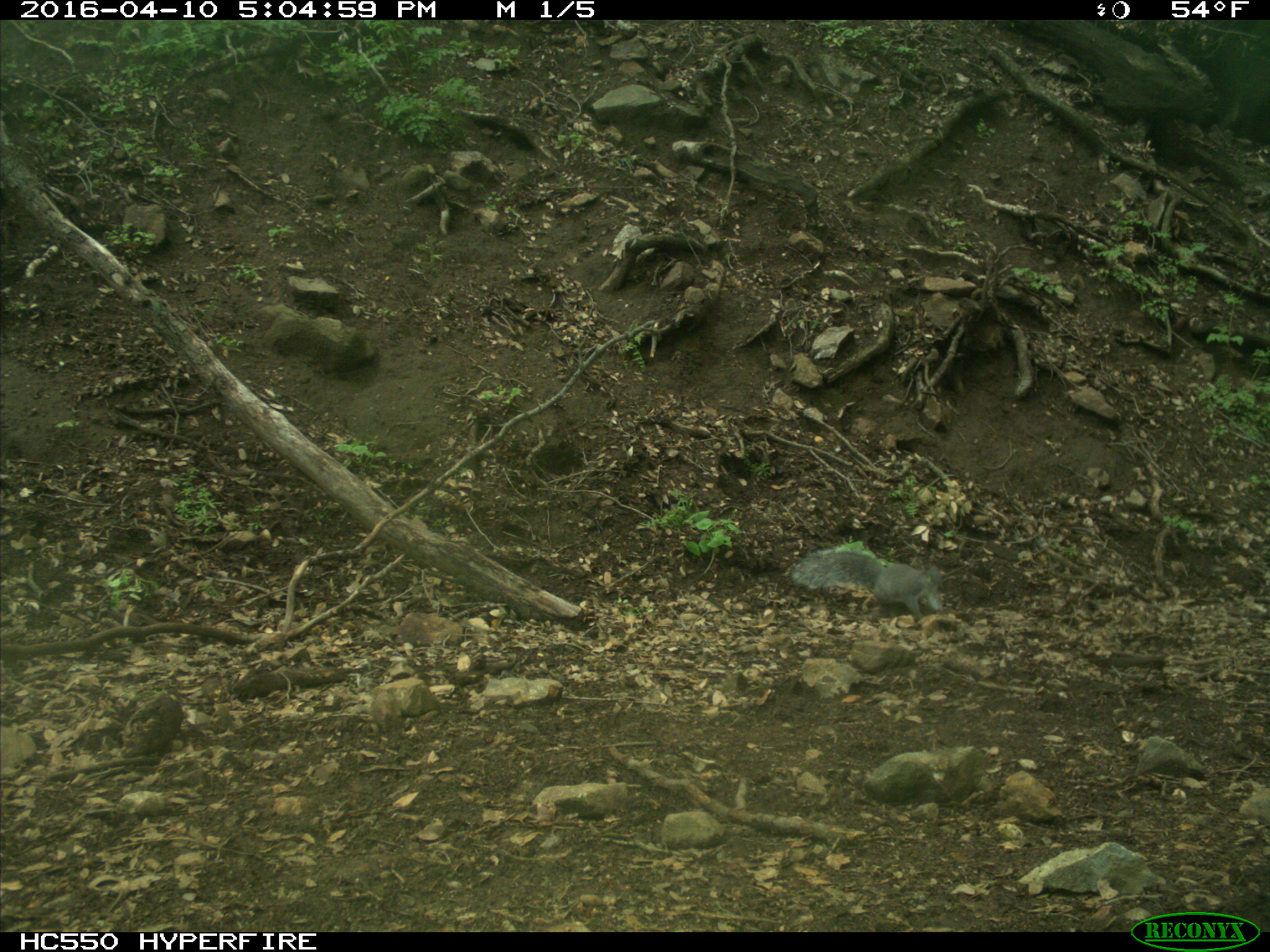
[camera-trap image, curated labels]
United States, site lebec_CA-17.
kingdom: Animalia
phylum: Chordata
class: Mammalia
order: Rodentia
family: Sciuridae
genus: Sciurus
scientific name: Sciurus carolinensis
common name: eastern gray squirrel